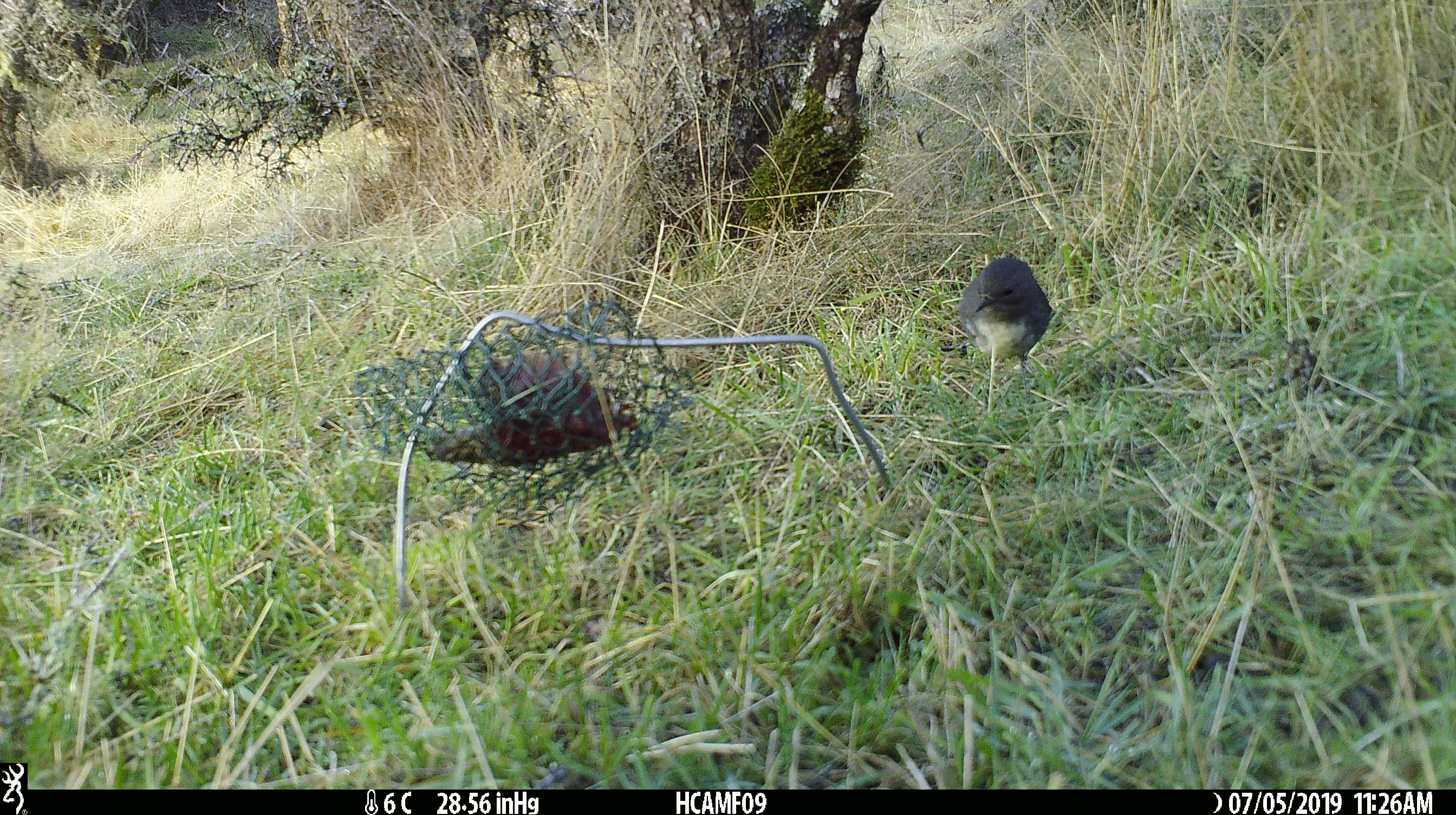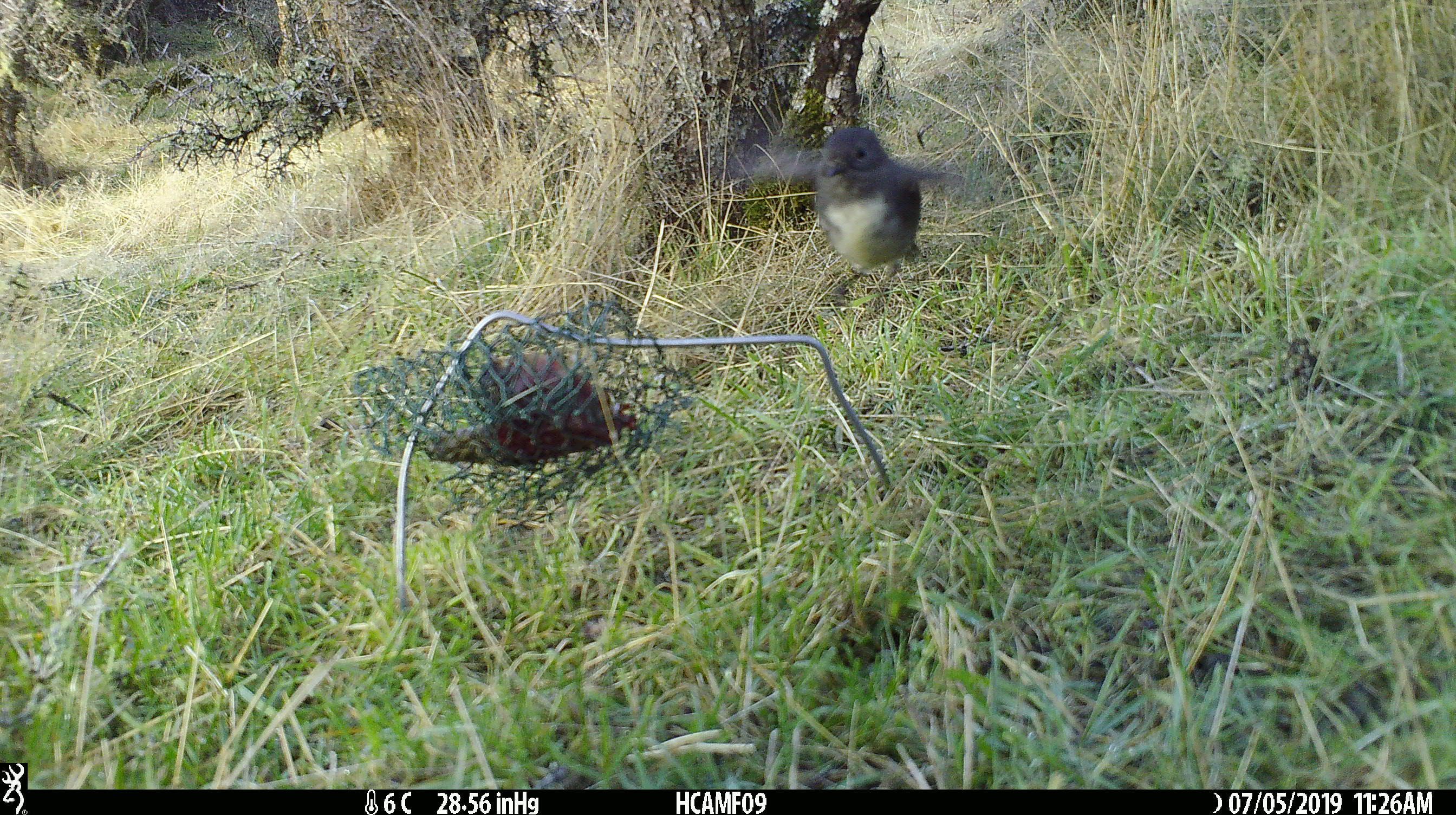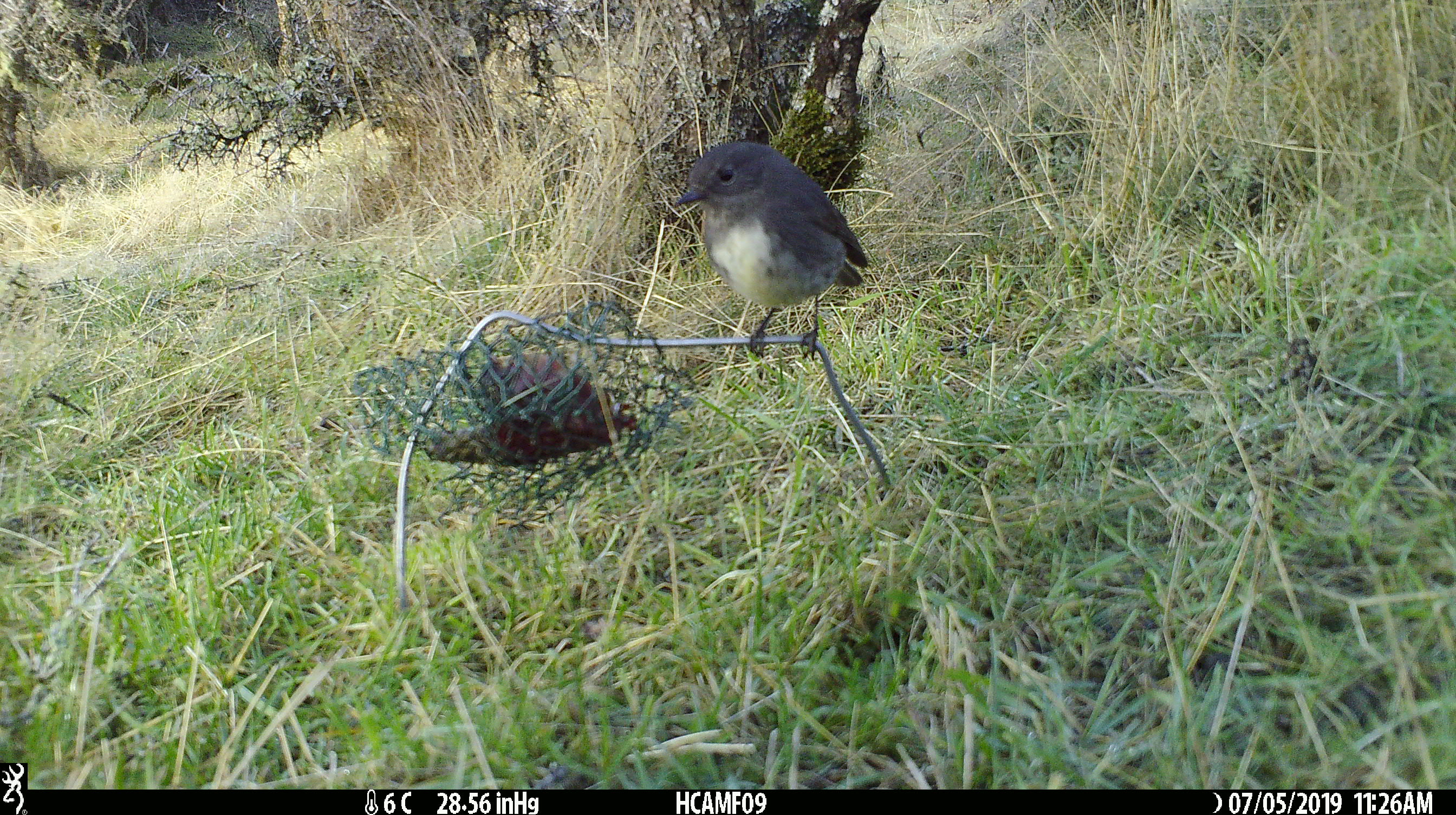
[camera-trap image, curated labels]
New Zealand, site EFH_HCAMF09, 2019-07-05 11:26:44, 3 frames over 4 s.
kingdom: Animalia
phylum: Chordata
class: Aves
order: Passeriformes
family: Petroicidae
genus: Petroica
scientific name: Petroica australis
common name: new zealand robin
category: robin